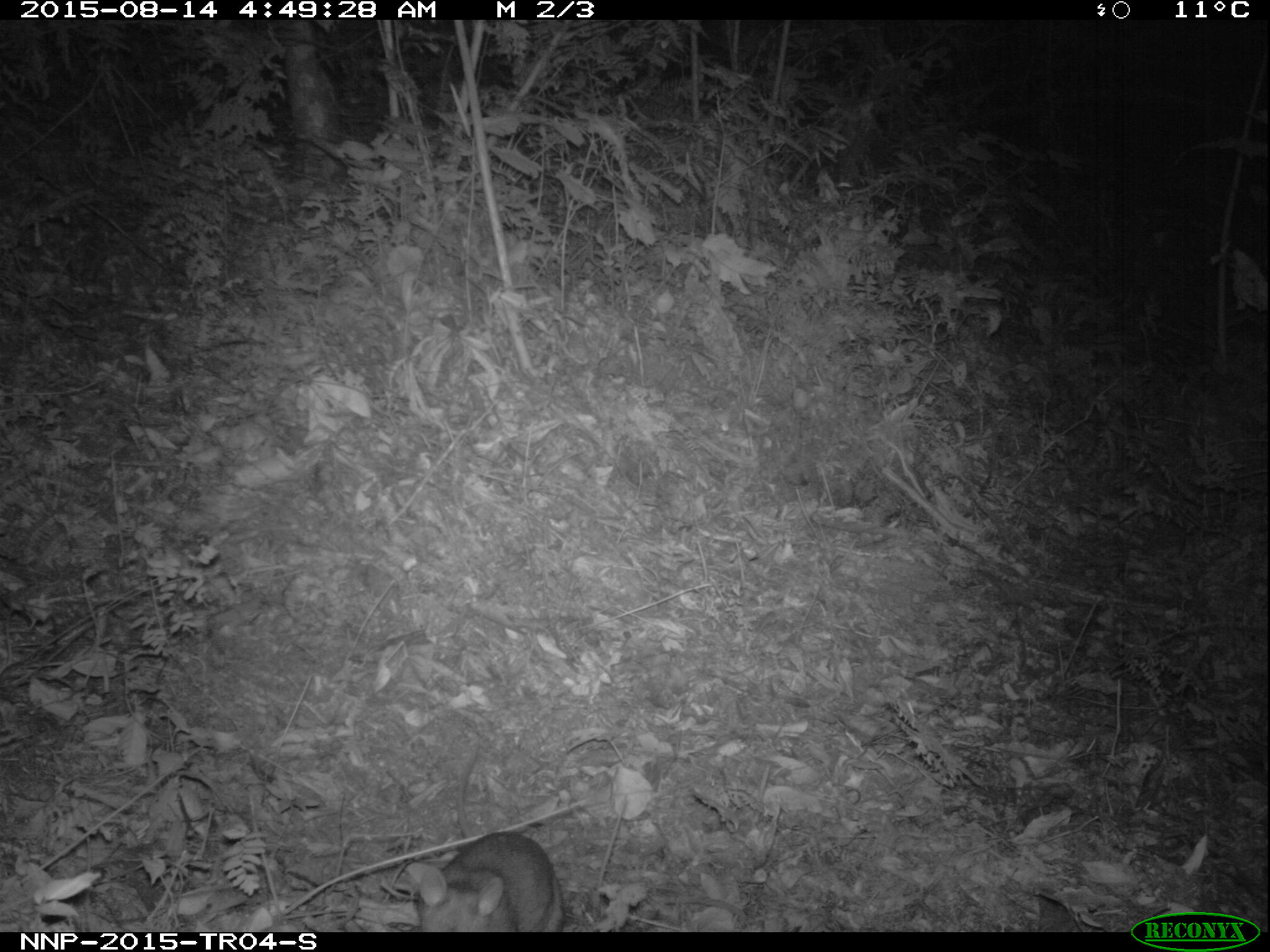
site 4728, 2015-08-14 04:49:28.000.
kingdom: Animalia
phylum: Chordata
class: Mammalia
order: Rodentia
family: Nesomyidae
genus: Cricetomys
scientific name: Cricetomys gambianus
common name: african giant pouched rat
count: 1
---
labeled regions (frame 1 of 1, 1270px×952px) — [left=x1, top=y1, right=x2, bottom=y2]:
cricetomys gambianus: [left=404, top=827, right=562, bottom=931]